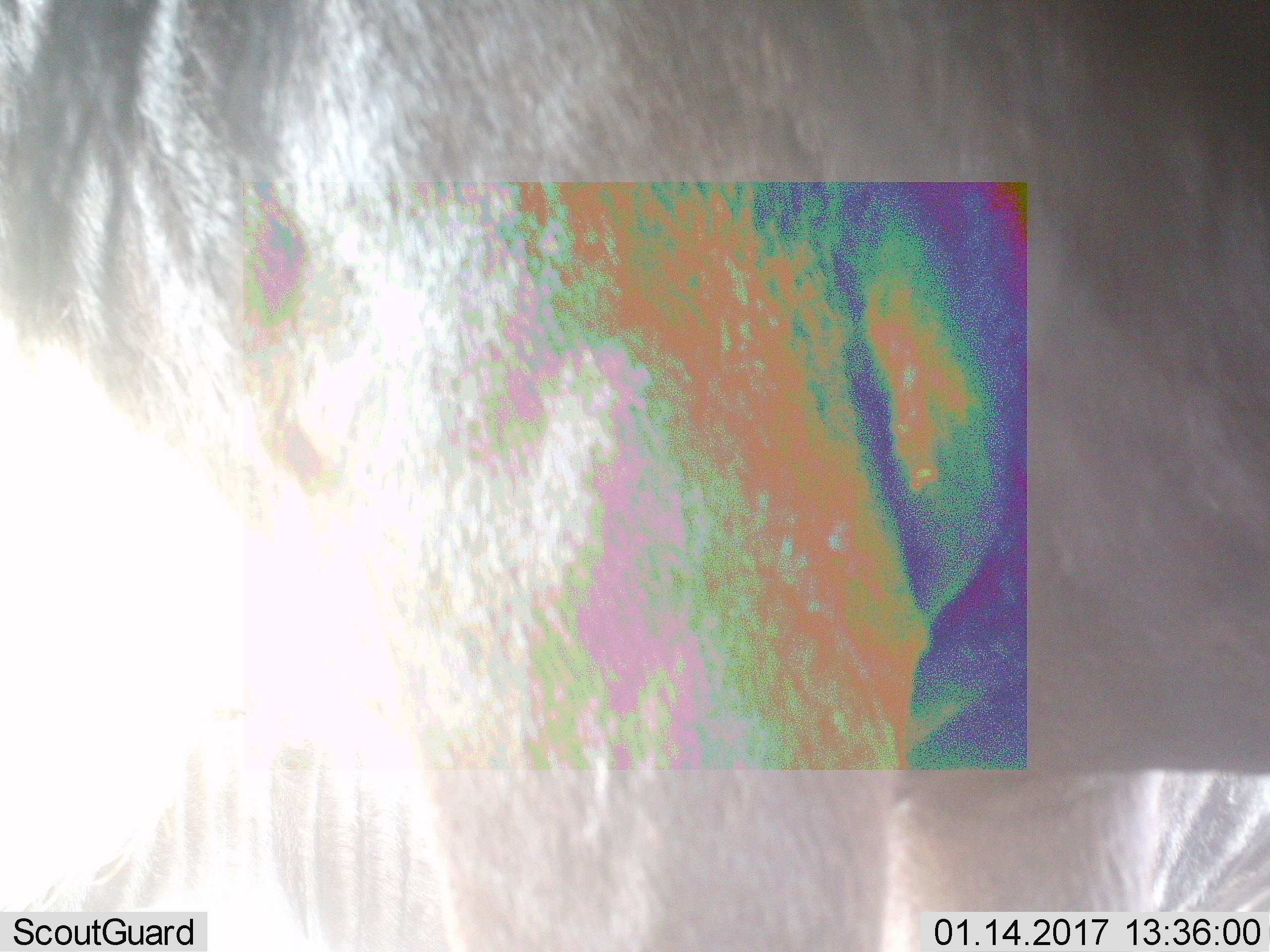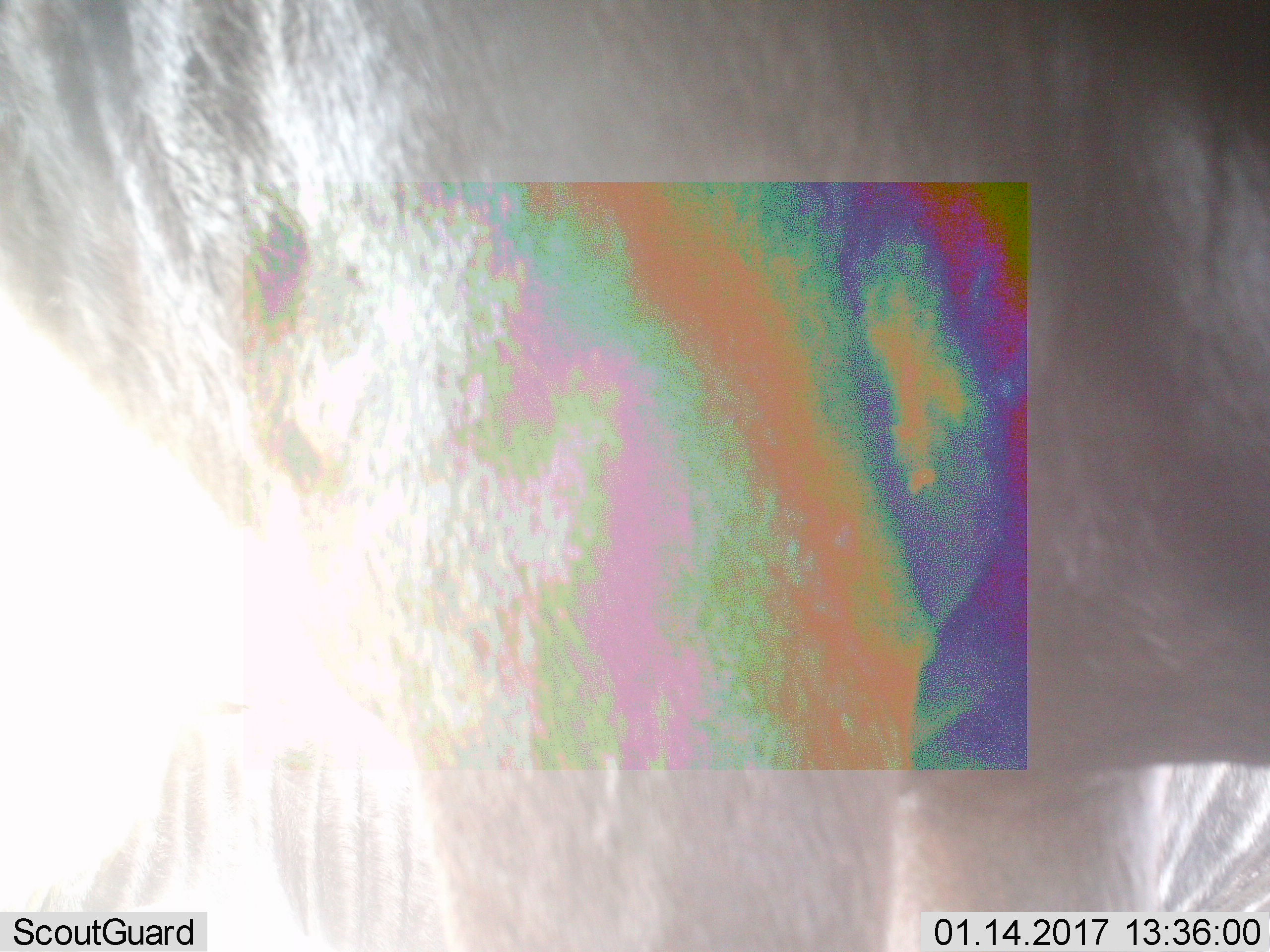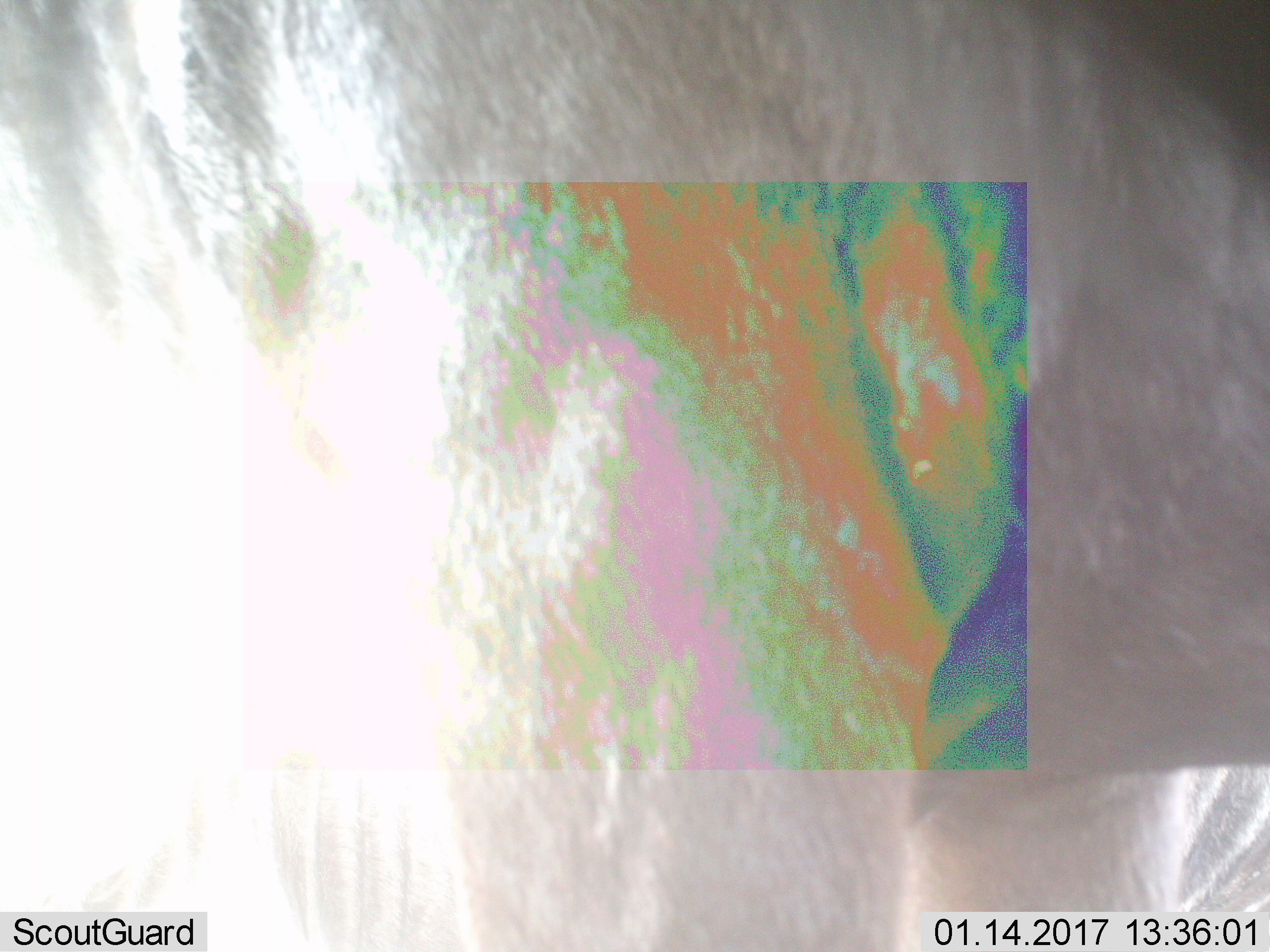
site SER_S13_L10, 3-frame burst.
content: unidentified animal